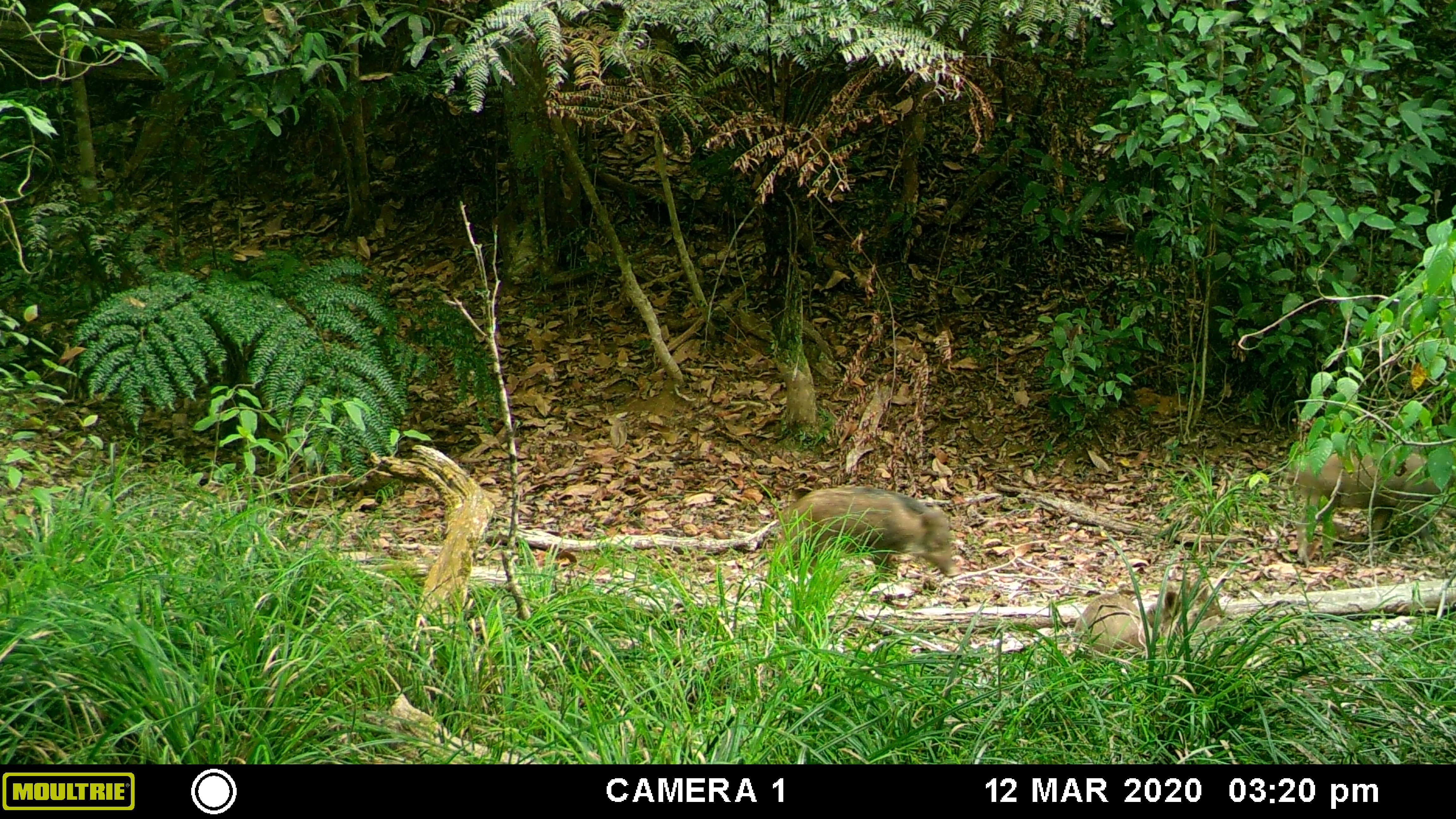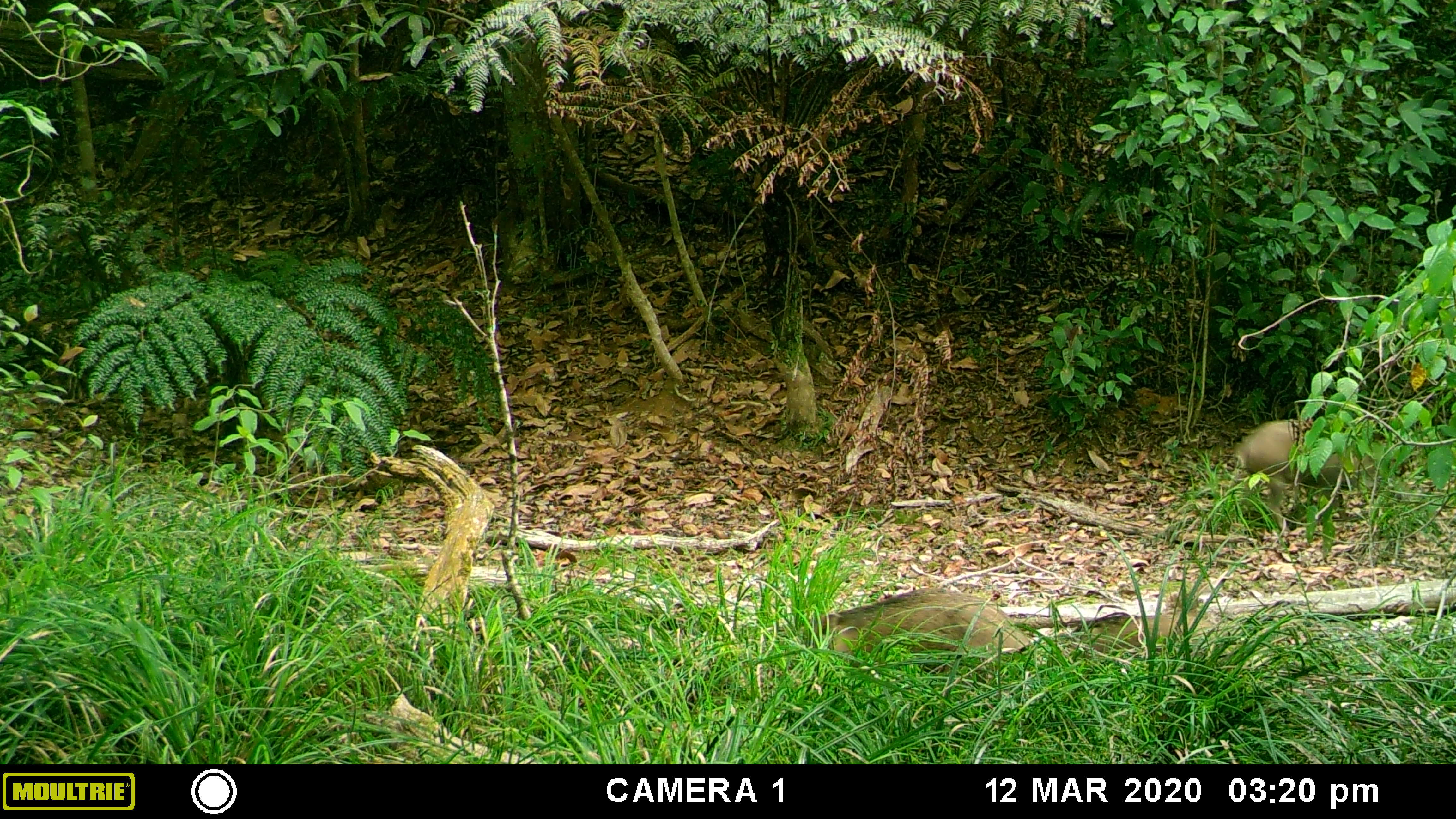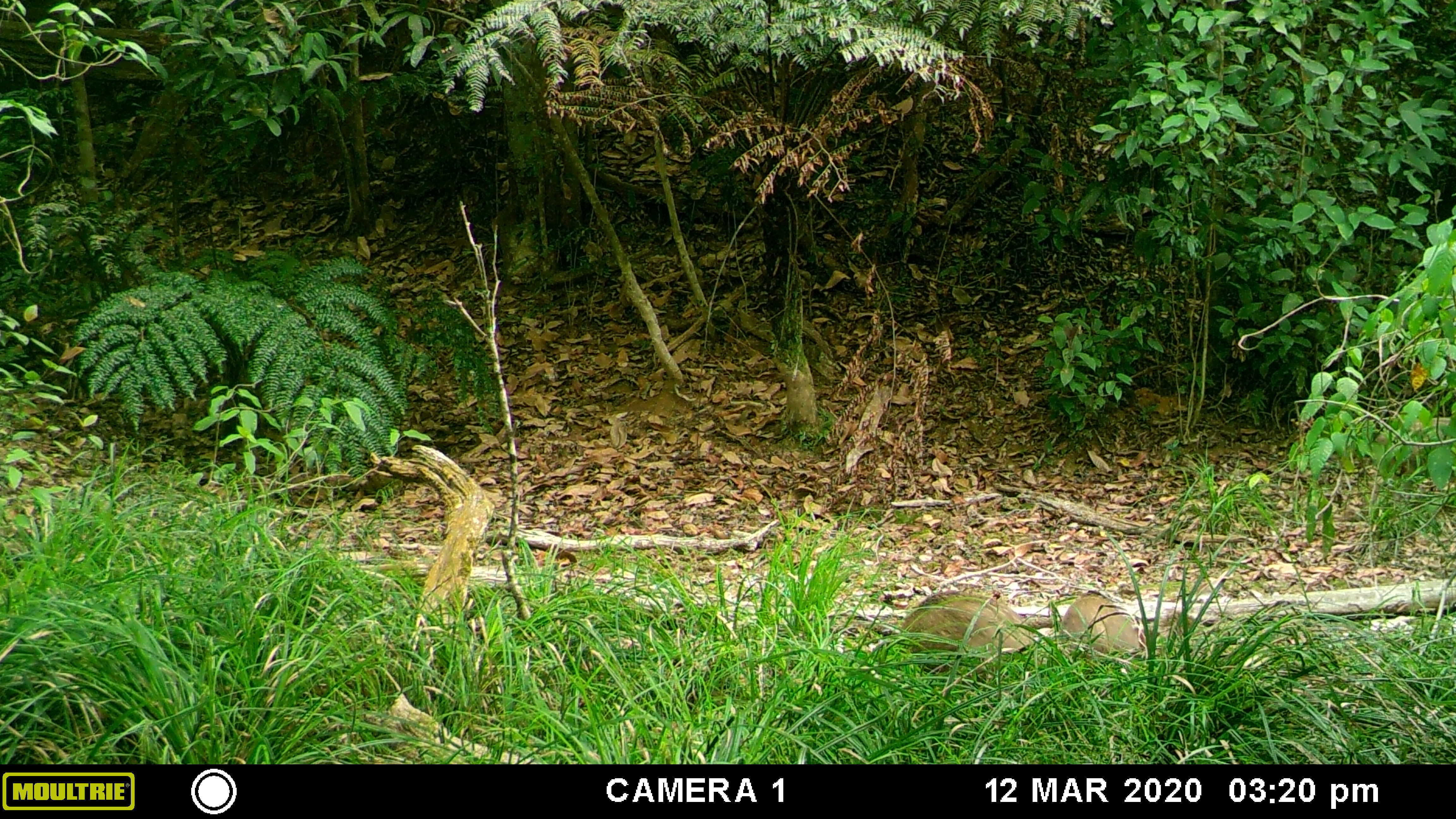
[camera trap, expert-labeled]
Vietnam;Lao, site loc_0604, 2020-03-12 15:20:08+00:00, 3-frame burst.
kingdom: Animalia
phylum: Chordata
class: Mammalia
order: Artiodactyla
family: Suidae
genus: Sus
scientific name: Sus scrofa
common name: eurasian wild pig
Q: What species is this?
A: Eurasian wild pig (Sus scrofa).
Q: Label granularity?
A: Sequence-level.